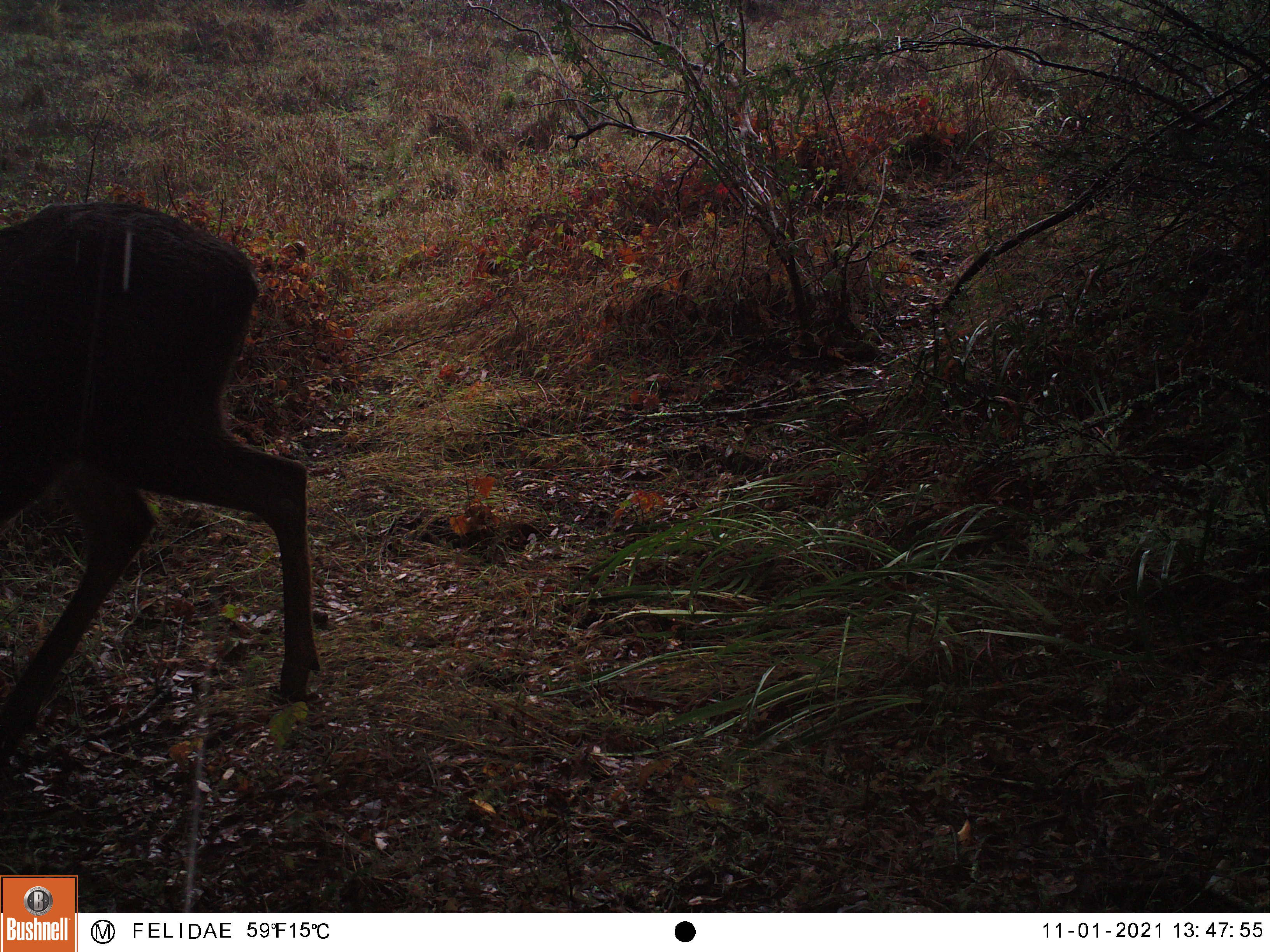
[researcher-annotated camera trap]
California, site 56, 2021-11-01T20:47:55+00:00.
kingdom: Animalia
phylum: Chordata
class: Mammalia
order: Artiodactyla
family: Cervidae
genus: Odocoileus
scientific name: Odocoileus hemionus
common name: mule deer